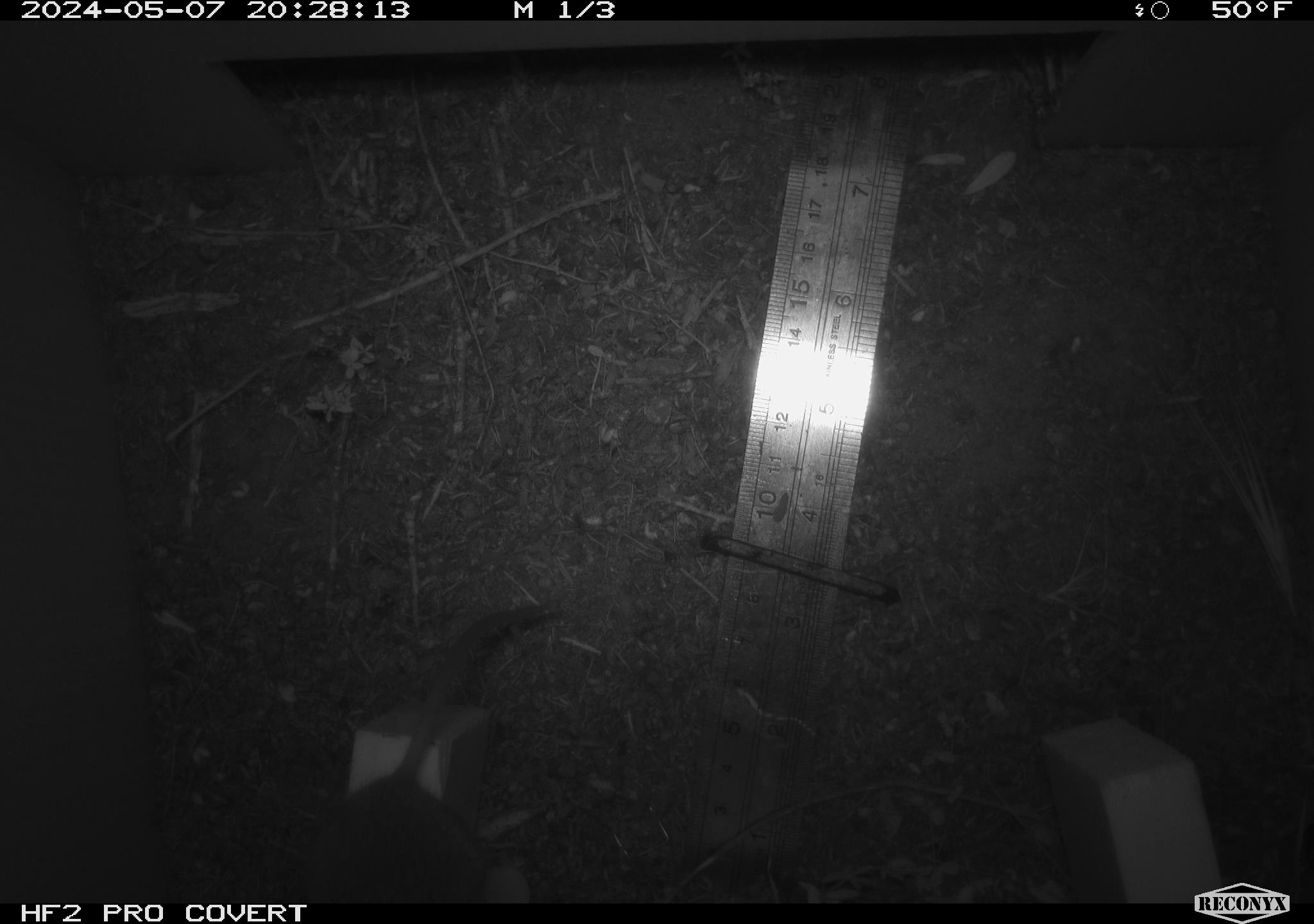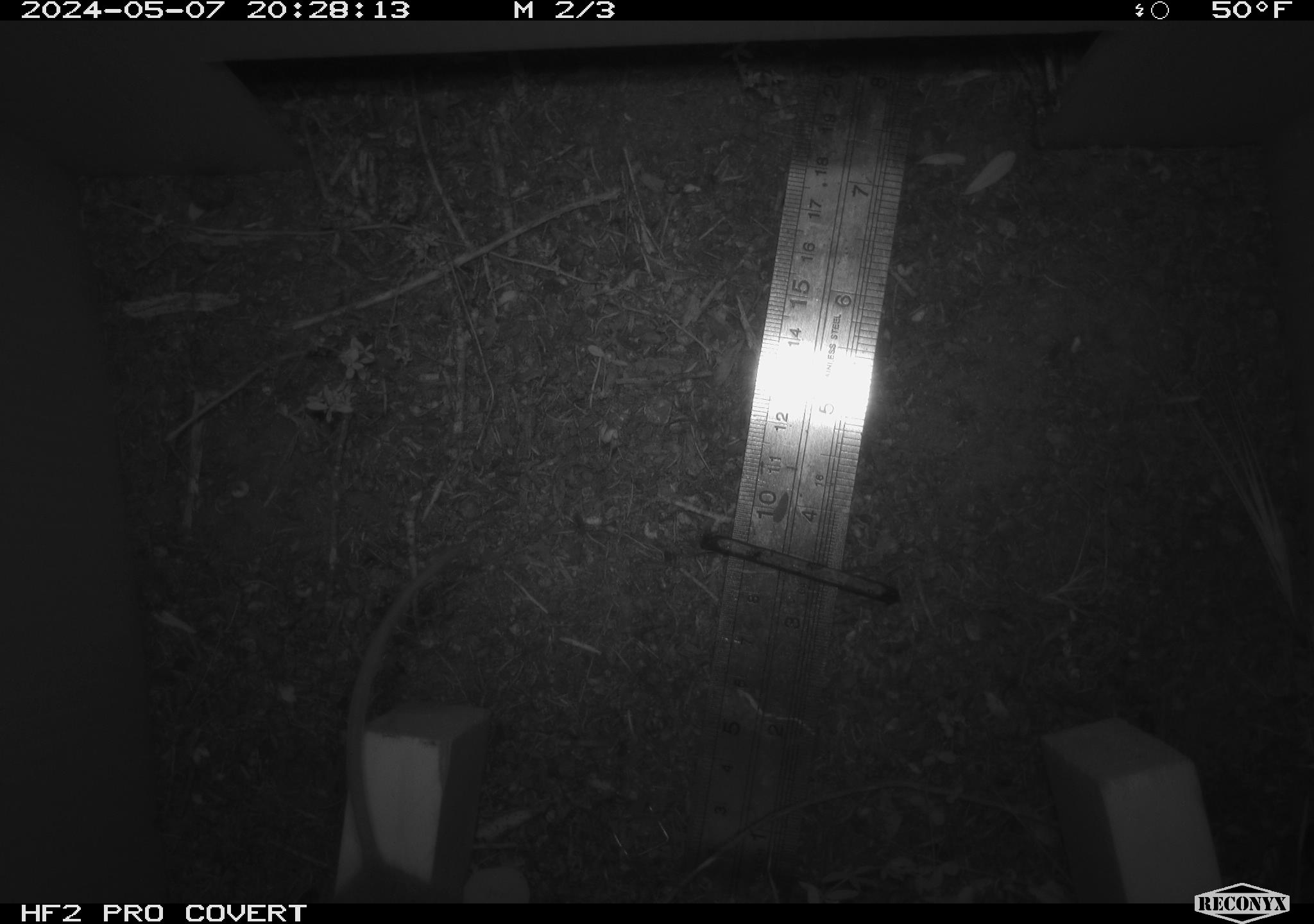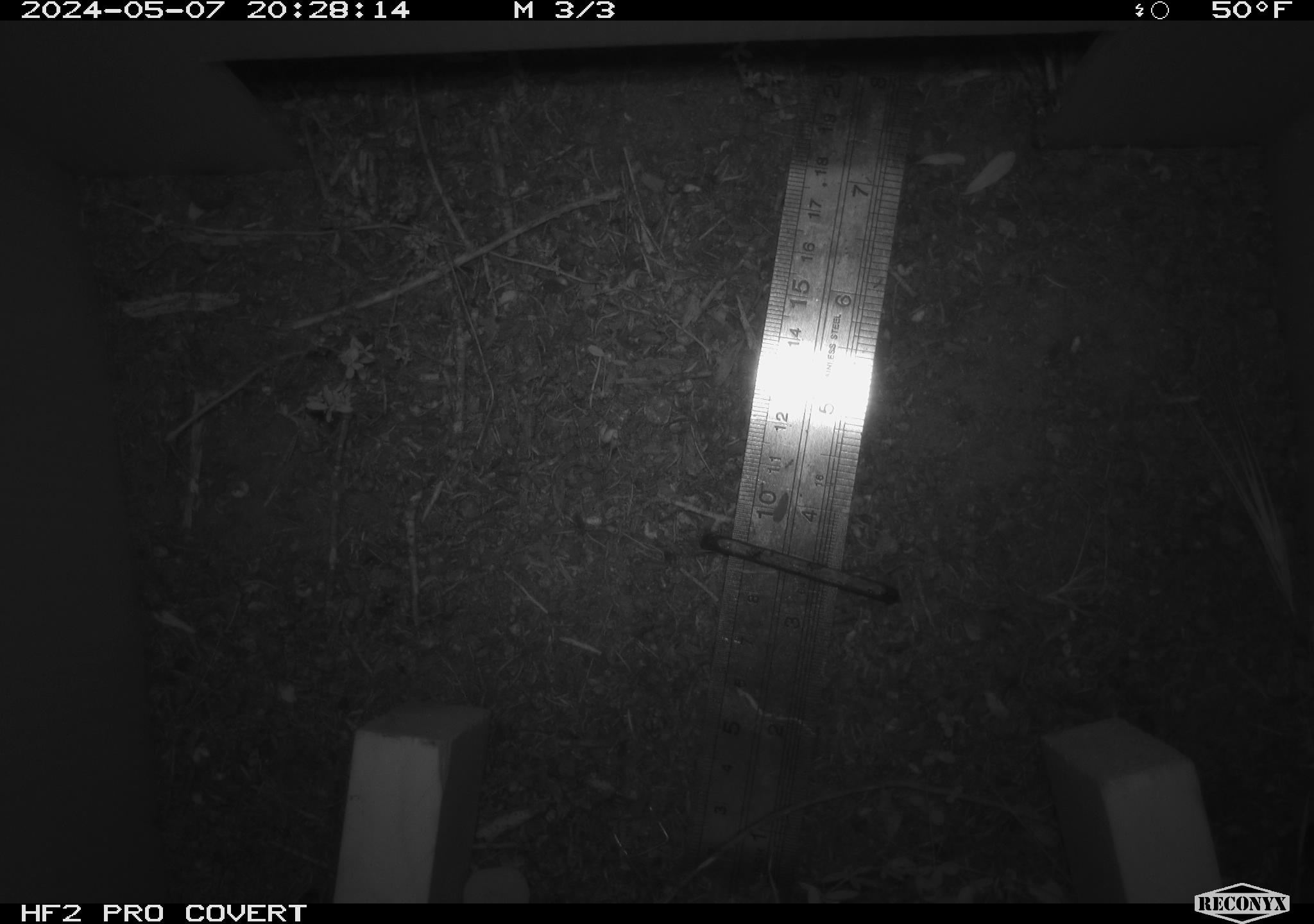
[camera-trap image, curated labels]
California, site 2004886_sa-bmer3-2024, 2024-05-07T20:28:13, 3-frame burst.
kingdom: Animalia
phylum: Chordata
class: Mammalia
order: Rodentia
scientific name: Rodentia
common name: mouse species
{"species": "mouse species (Rodentia)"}